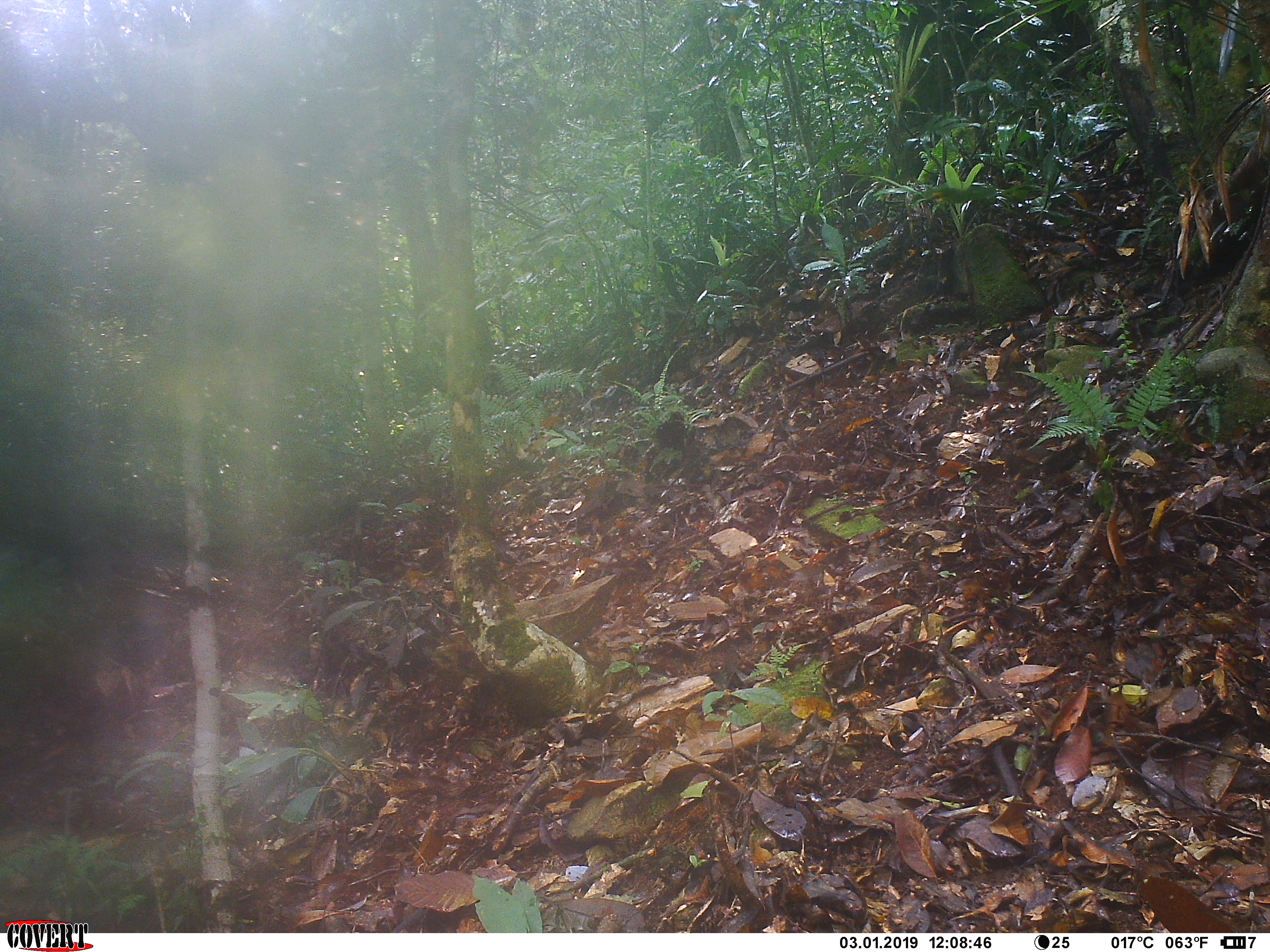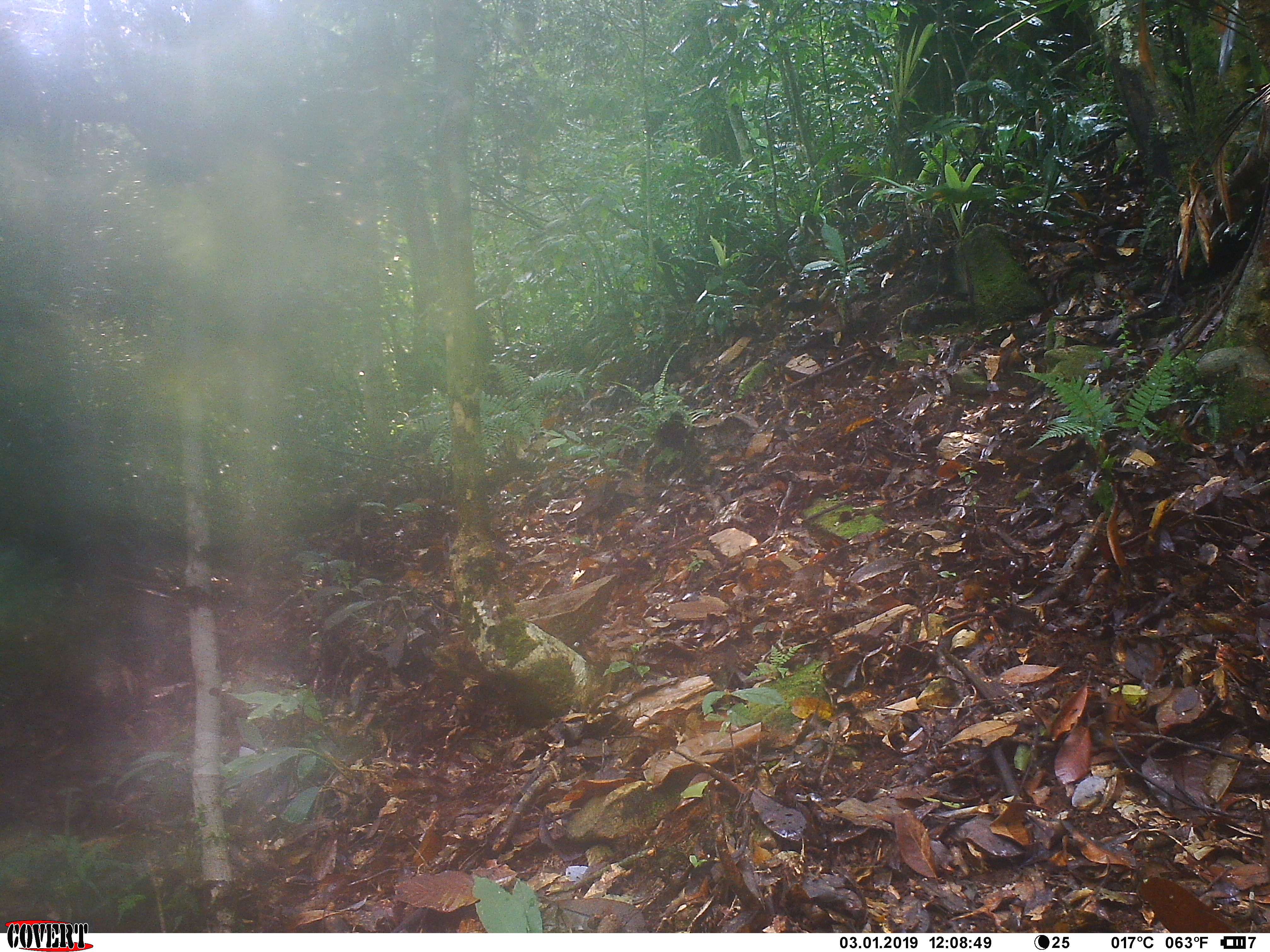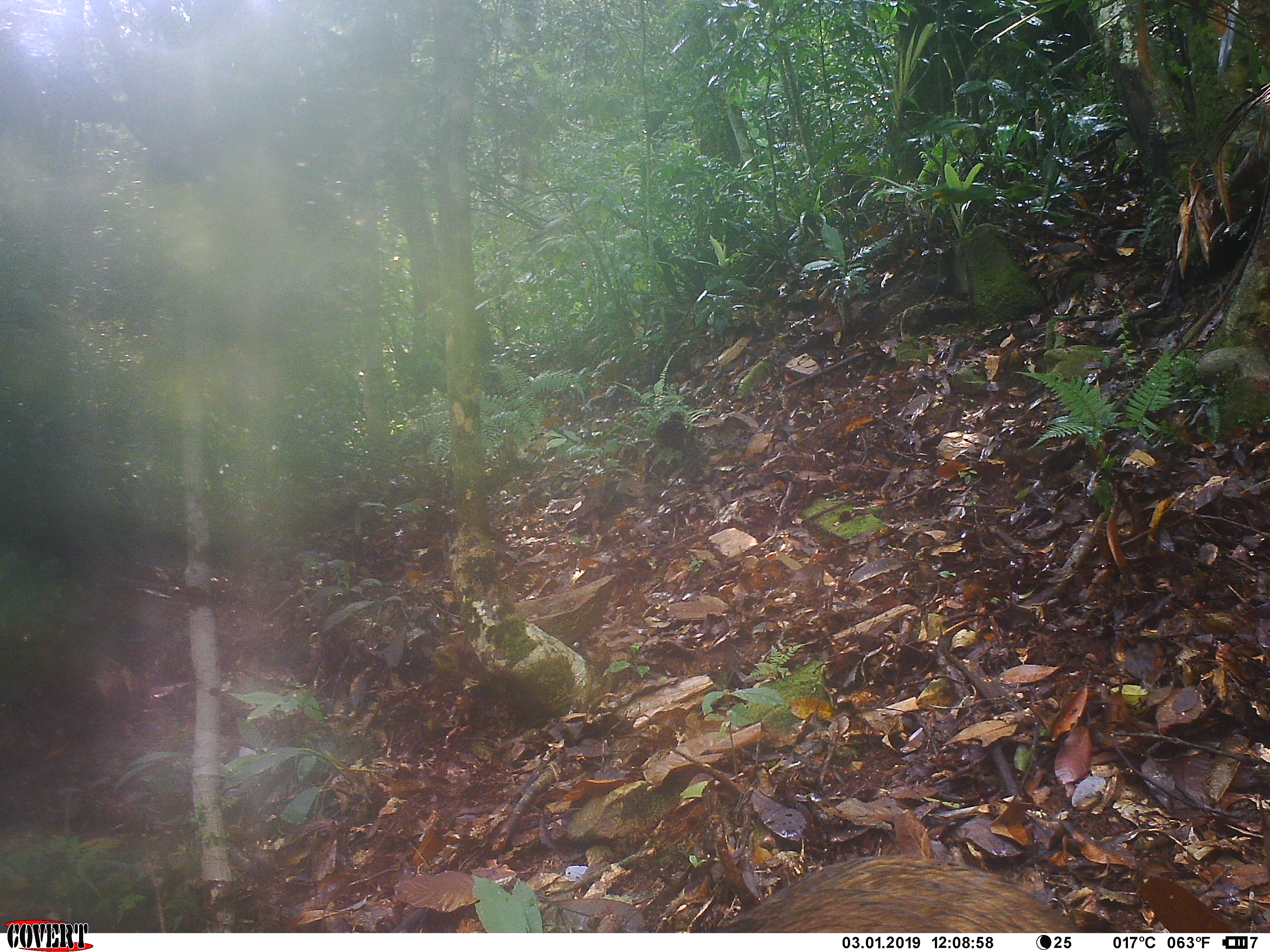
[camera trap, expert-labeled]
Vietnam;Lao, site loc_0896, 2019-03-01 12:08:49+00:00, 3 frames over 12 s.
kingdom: Animalia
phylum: Chordata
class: Mammalia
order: Artiodactyla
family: Suidae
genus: Sus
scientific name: Sus scrofa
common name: eurasian wild pig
Eurasian wild pig (Sus scrofa). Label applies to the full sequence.